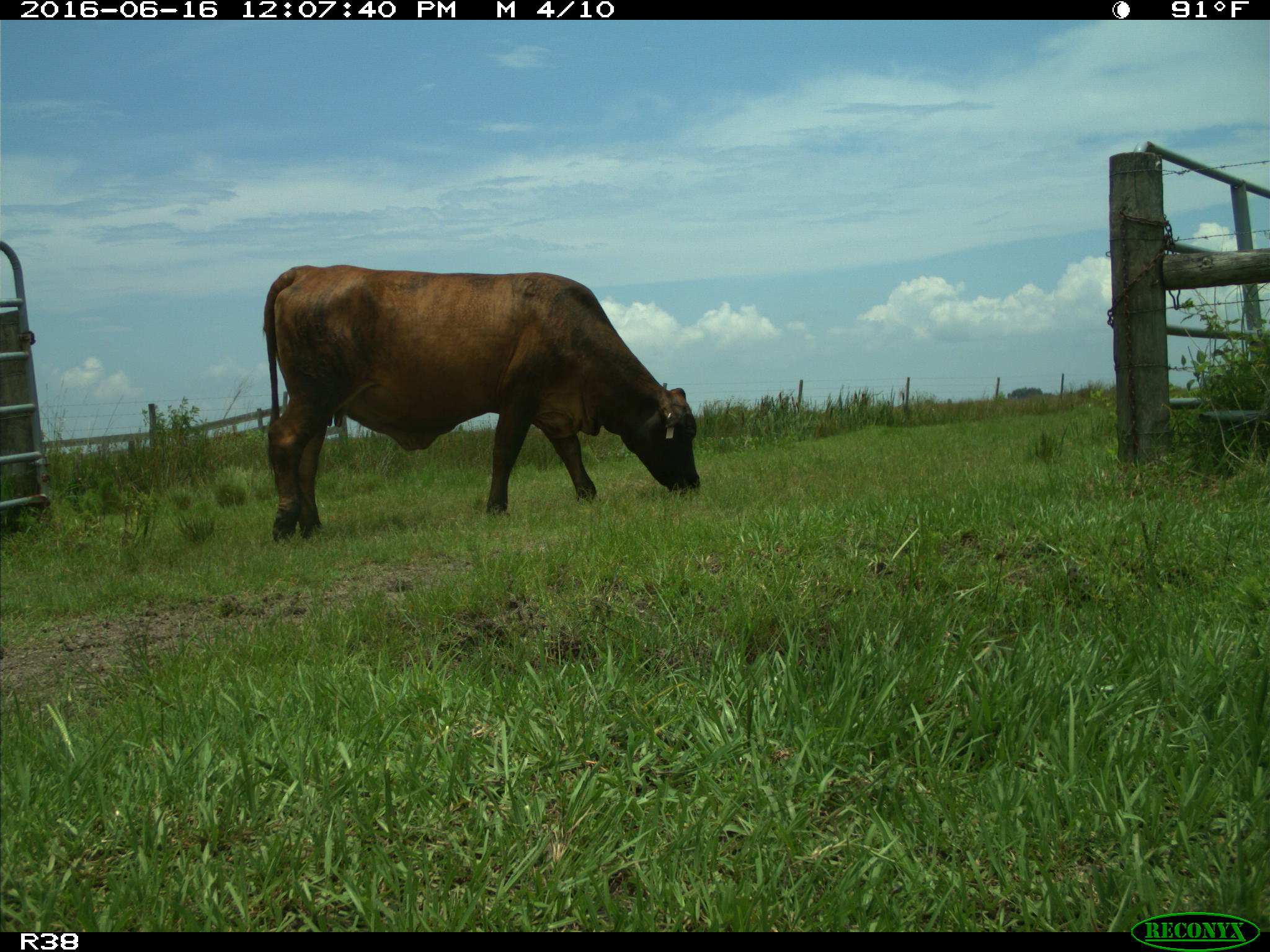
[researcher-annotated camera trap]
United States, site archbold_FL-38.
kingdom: Animalia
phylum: Chordata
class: Mammalia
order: Artiodactyla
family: Bovidae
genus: Bos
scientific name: Bos taurus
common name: domestic cow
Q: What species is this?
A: Bos taurus (domestic cow).